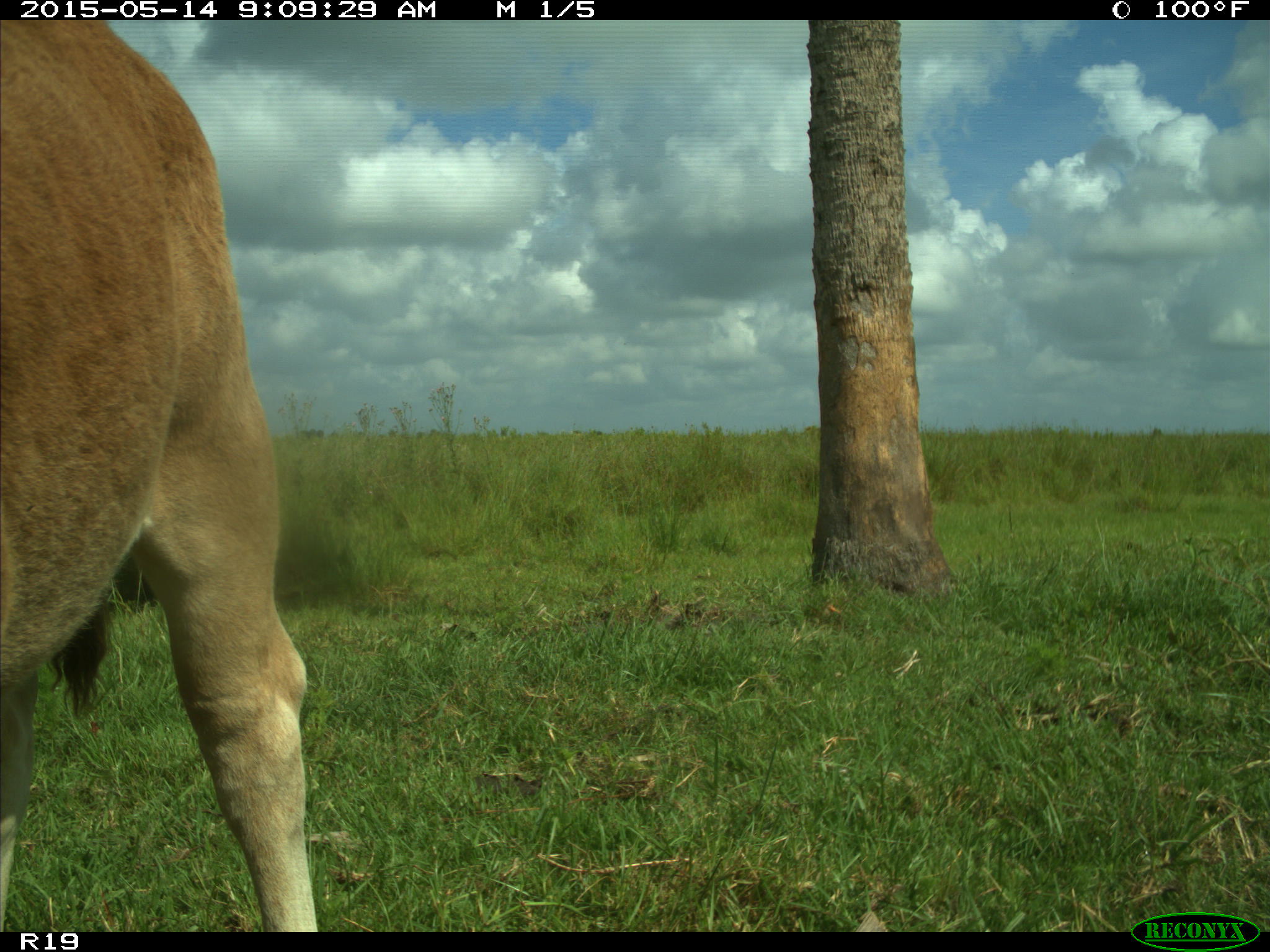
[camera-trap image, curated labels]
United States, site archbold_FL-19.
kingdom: Animalia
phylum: Chordata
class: Mammalia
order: Artiodactyla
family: Bovidae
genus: Bos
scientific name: Bos taurus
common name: domestic cow